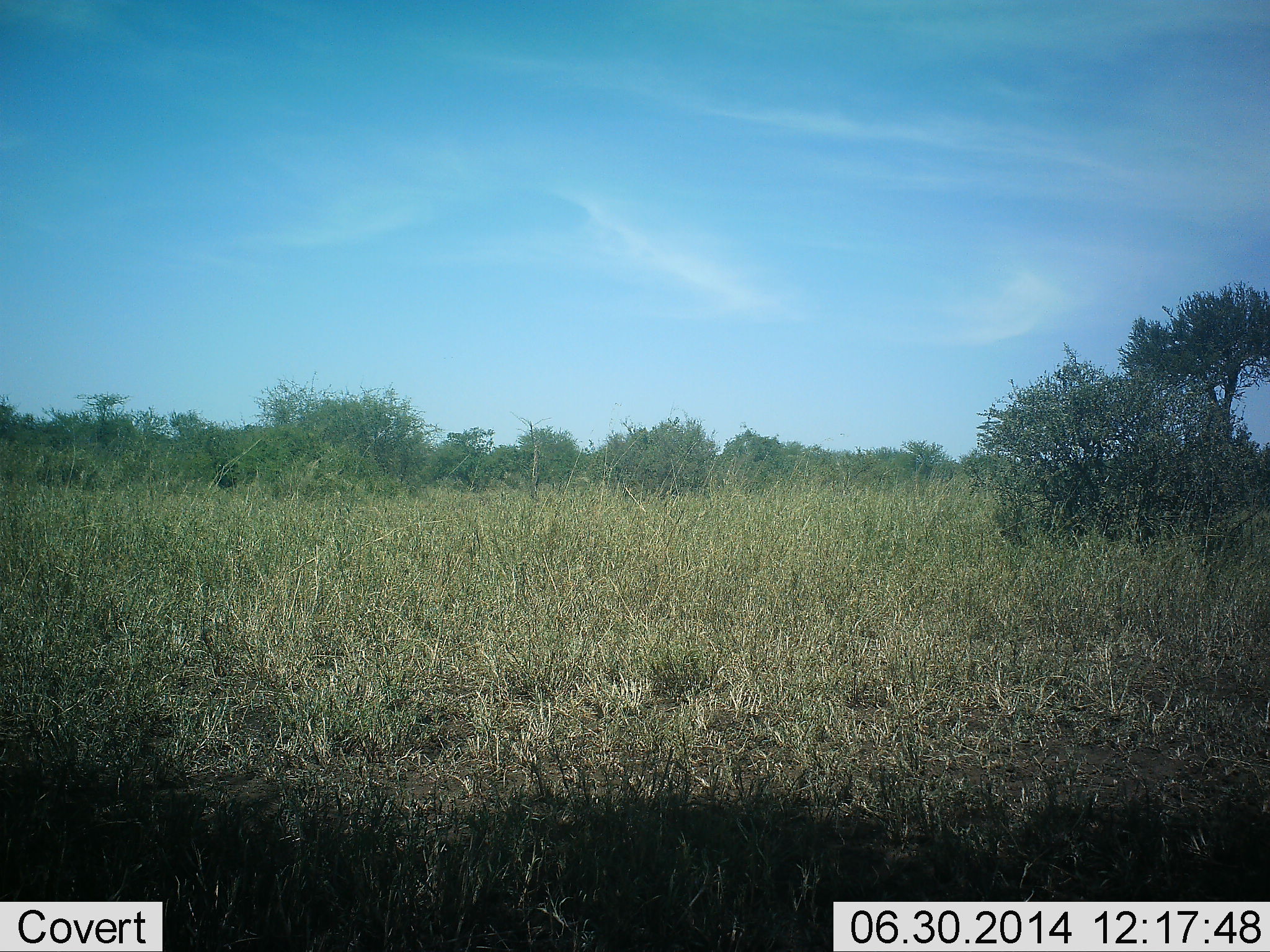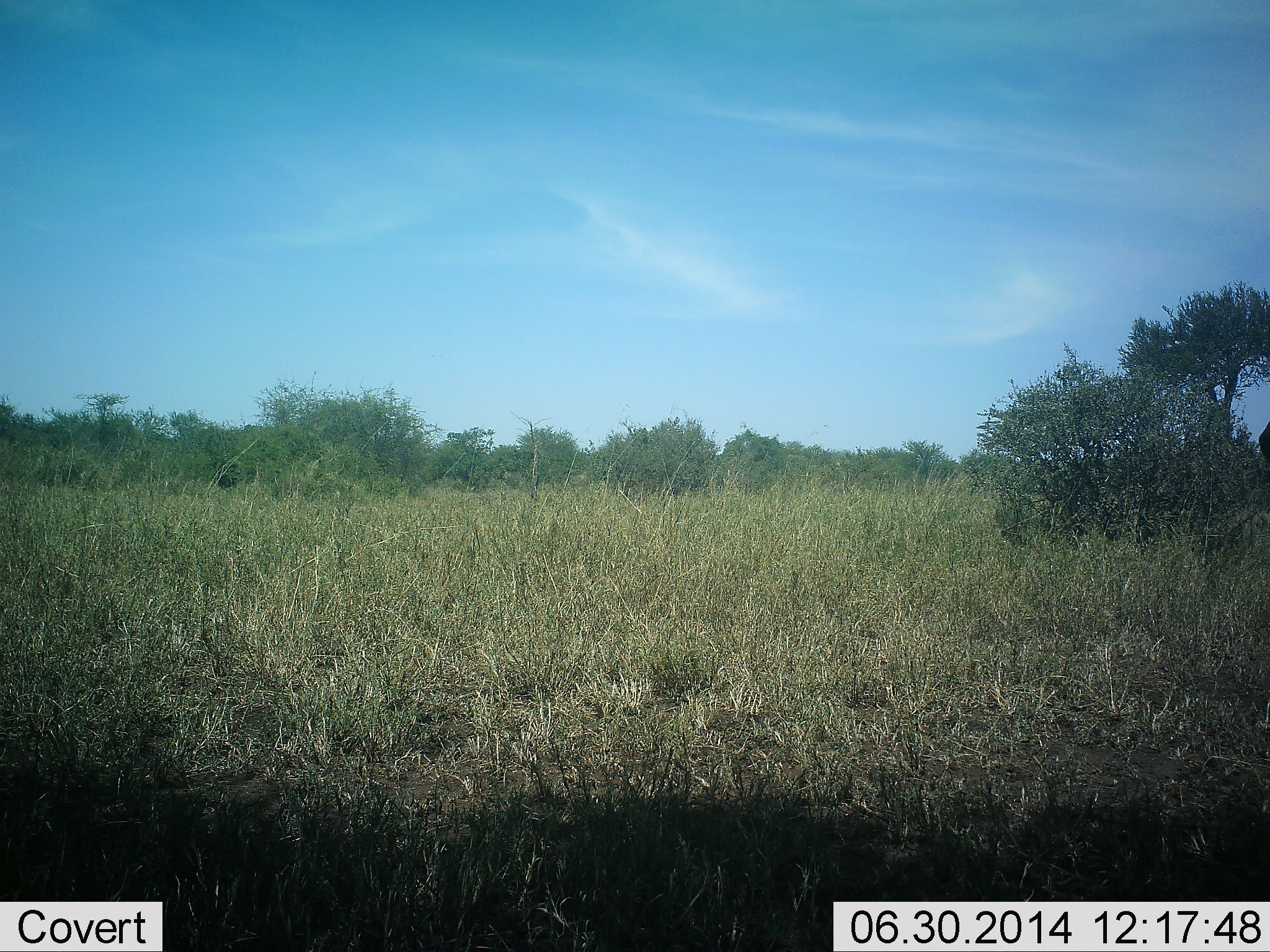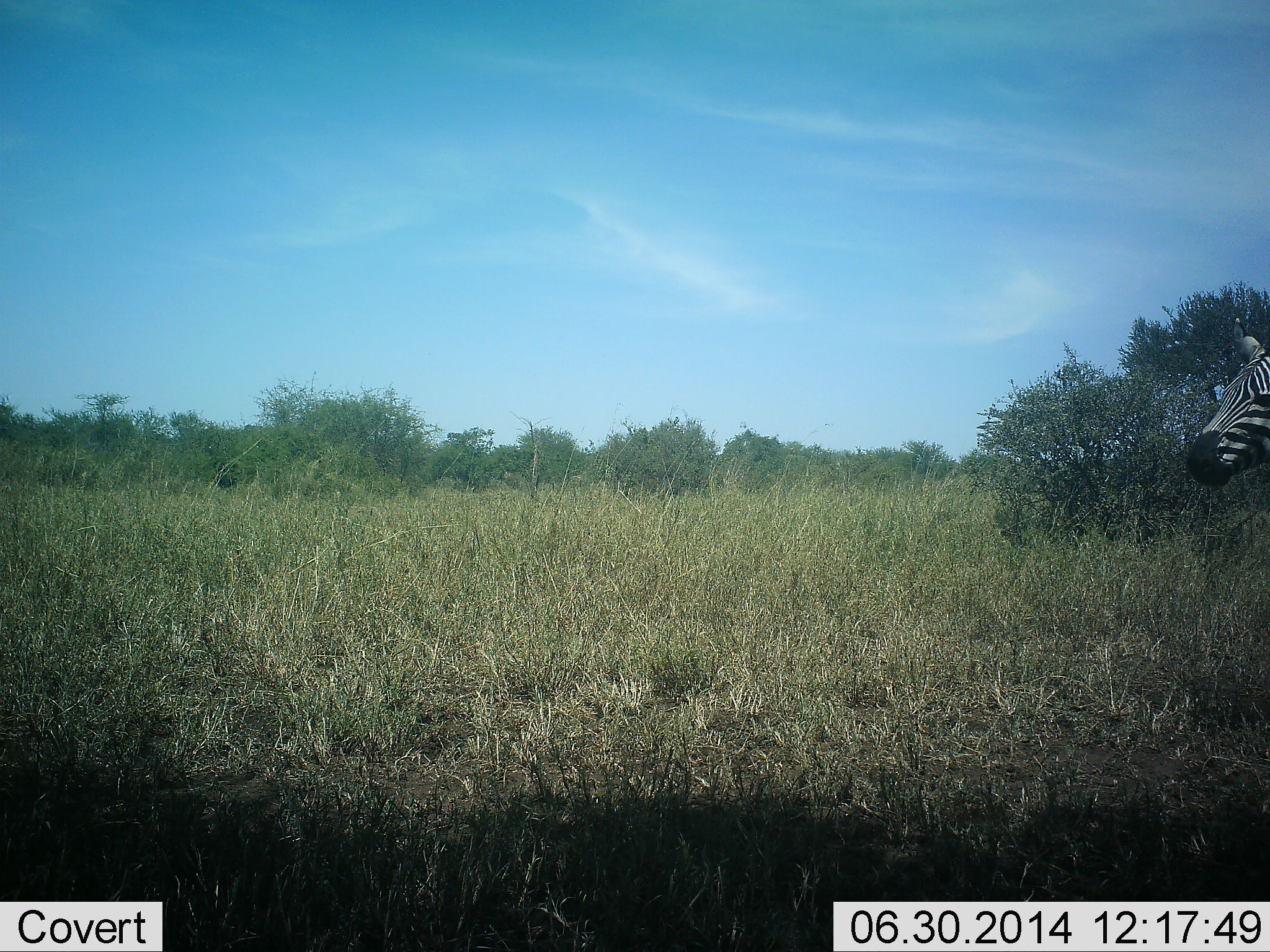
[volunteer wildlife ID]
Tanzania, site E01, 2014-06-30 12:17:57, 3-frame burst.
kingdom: Animalia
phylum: Chordata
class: Mammalia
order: Perissodactyla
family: Equidae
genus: Equus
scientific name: Equus quagga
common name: plains zebra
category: zebra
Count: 1.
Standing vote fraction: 0%.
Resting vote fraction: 0%.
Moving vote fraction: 100%.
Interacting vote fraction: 0%.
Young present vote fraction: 0%.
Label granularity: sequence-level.